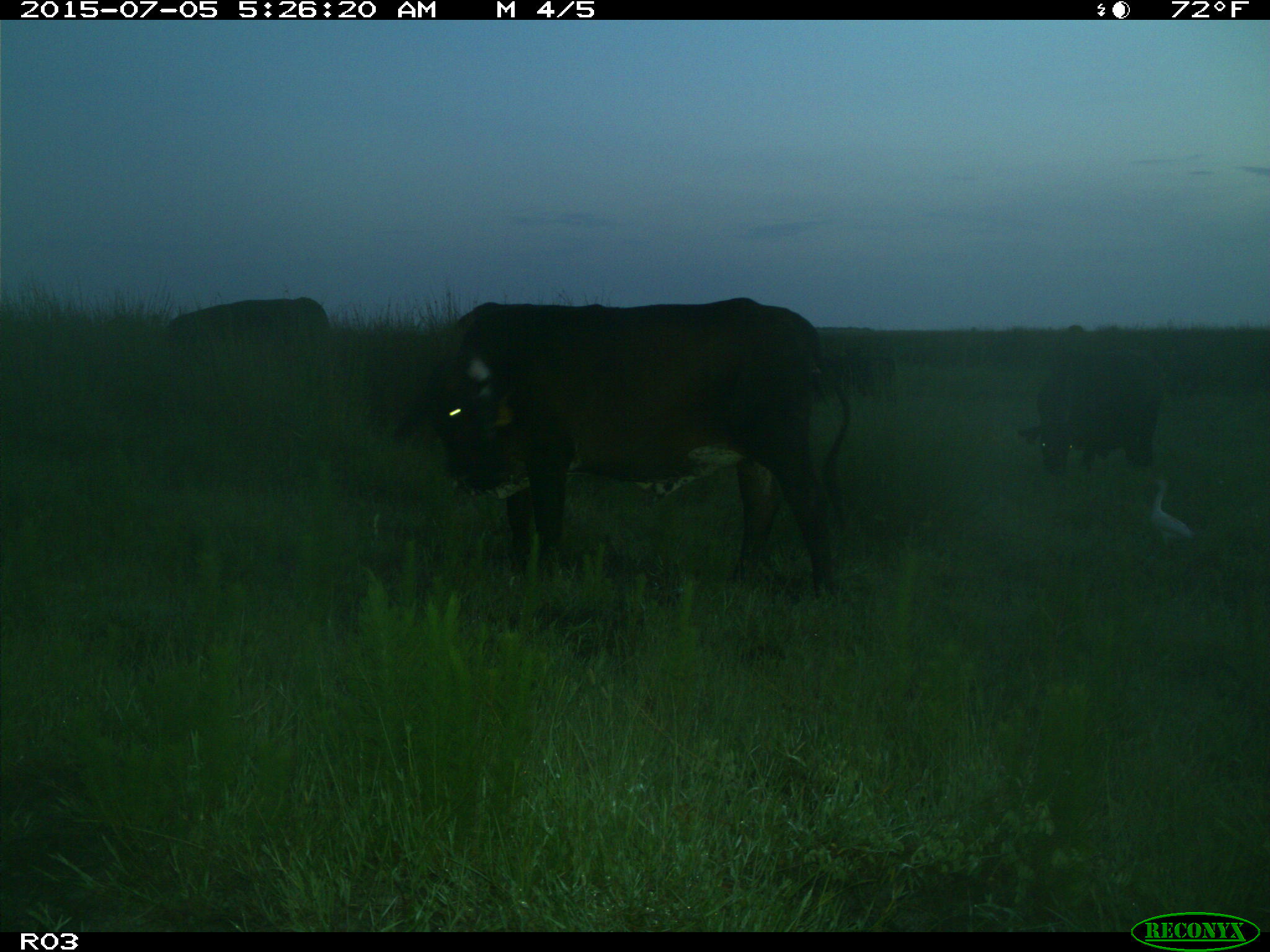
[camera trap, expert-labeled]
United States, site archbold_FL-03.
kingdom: Animalia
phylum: Chordata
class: Mammalia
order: Artiodactyla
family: Bovidae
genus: Bos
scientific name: Bos taurus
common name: domestic cow